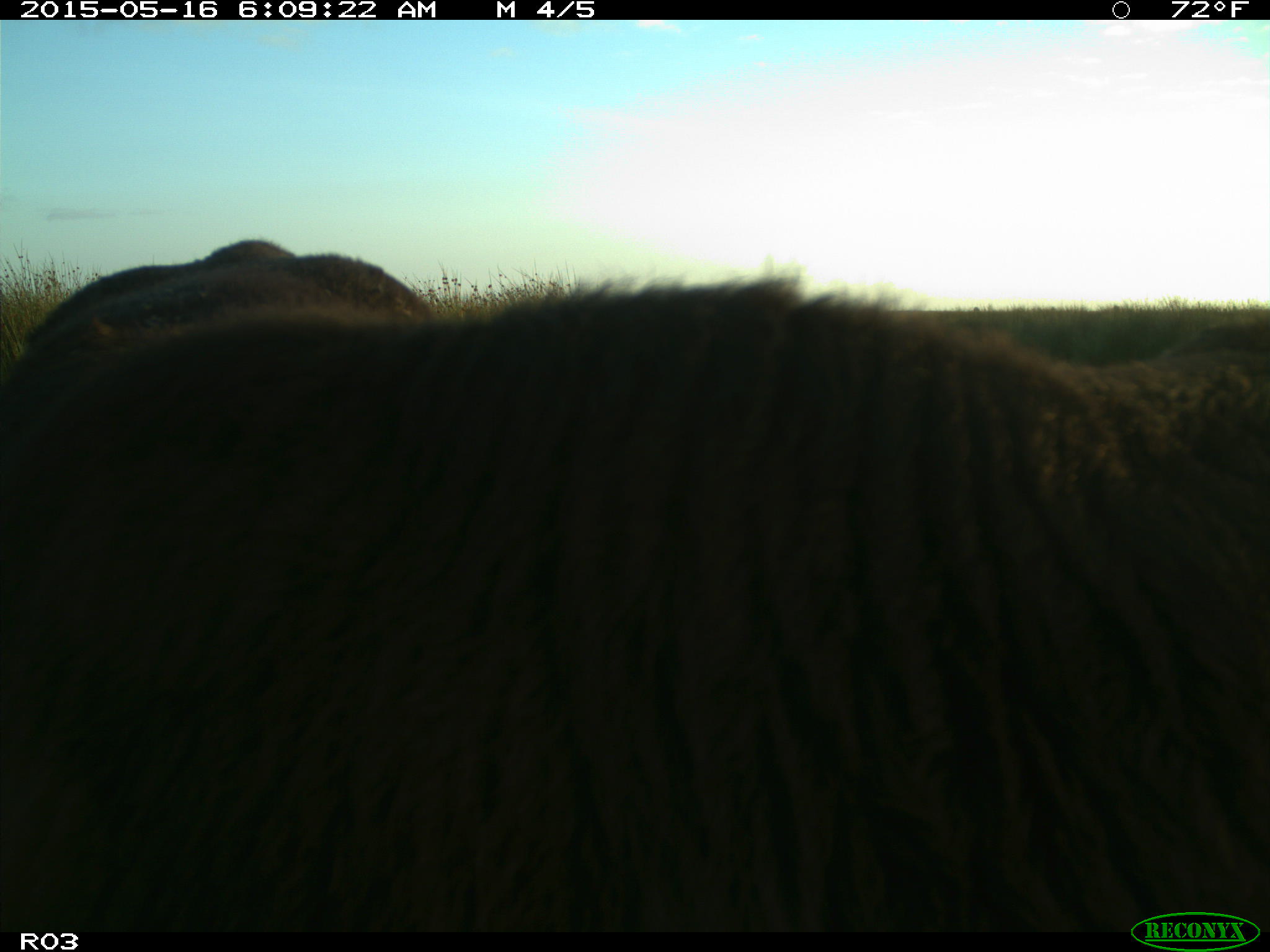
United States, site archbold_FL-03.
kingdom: Animalia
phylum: Chordata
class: Mammalia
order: Artiodactyla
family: Bovidae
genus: Bos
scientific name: Bos taurus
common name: domestic cow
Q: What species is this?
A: Bos taurus (domestic cow).